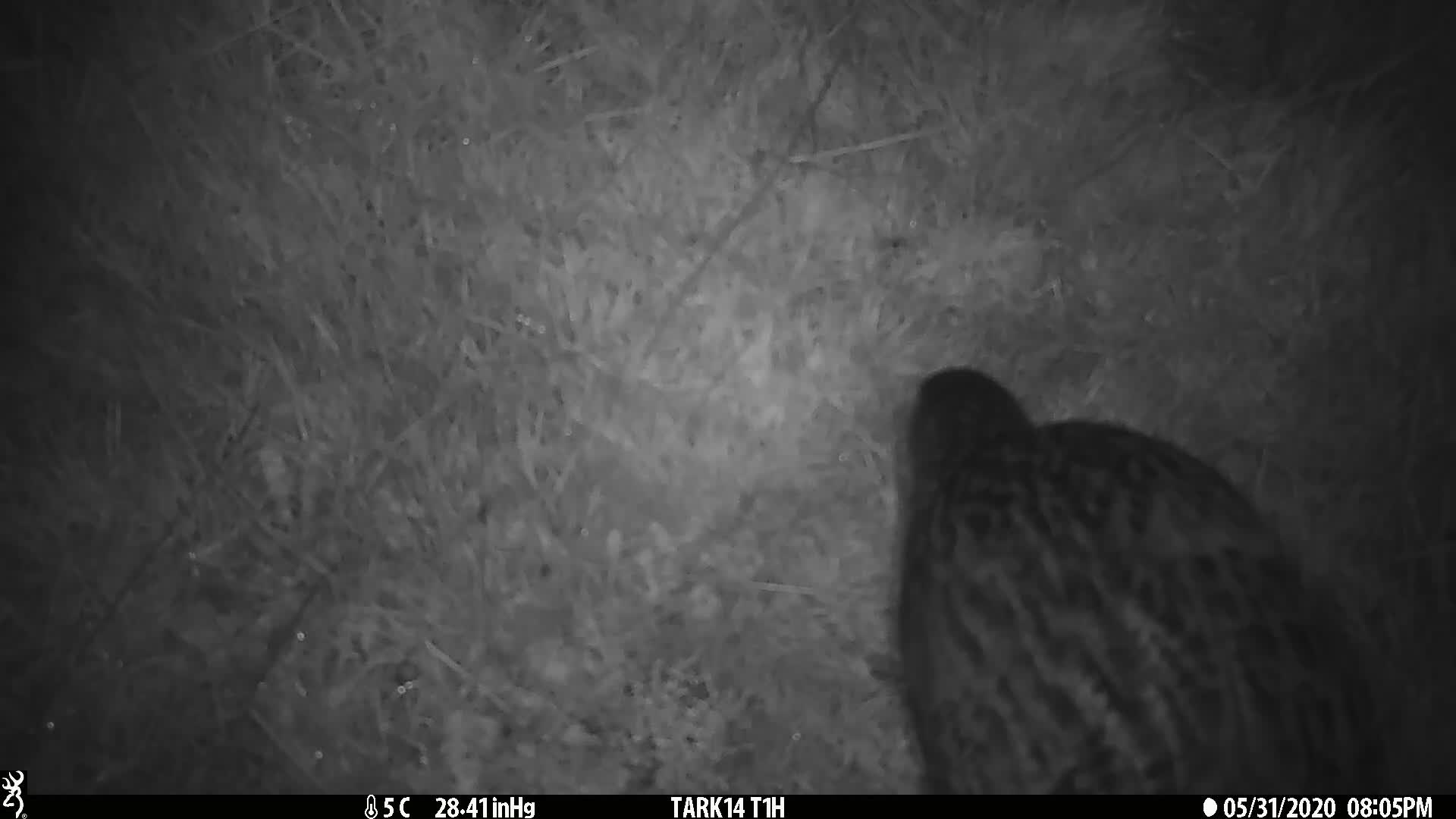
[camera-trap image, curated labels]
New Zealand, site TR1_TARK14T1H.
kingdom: Animalia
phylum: Chordata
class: Aves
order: Gruiformes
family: Rallidae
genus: Gallirallus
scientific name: Gallirallus australis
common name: weka